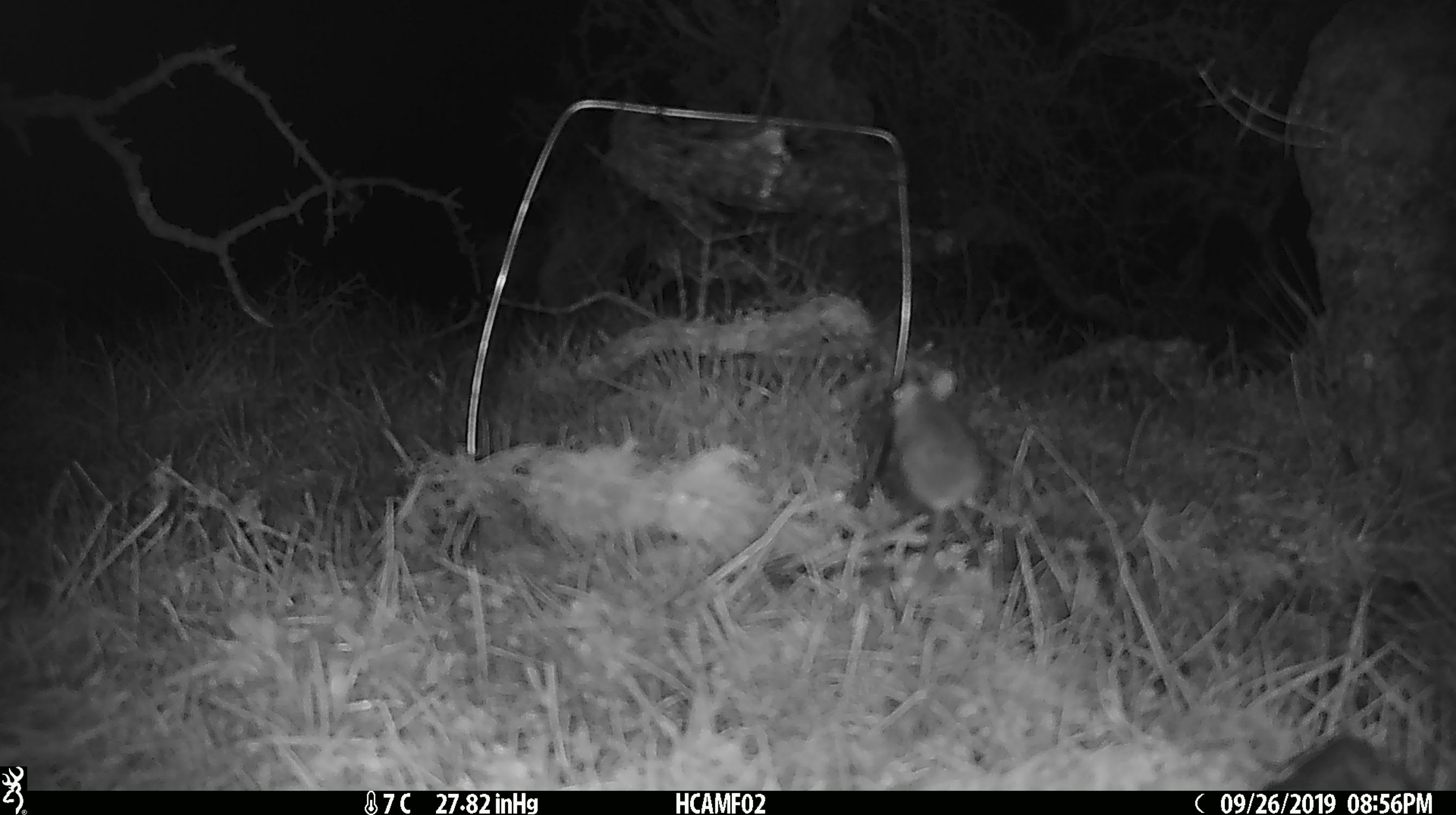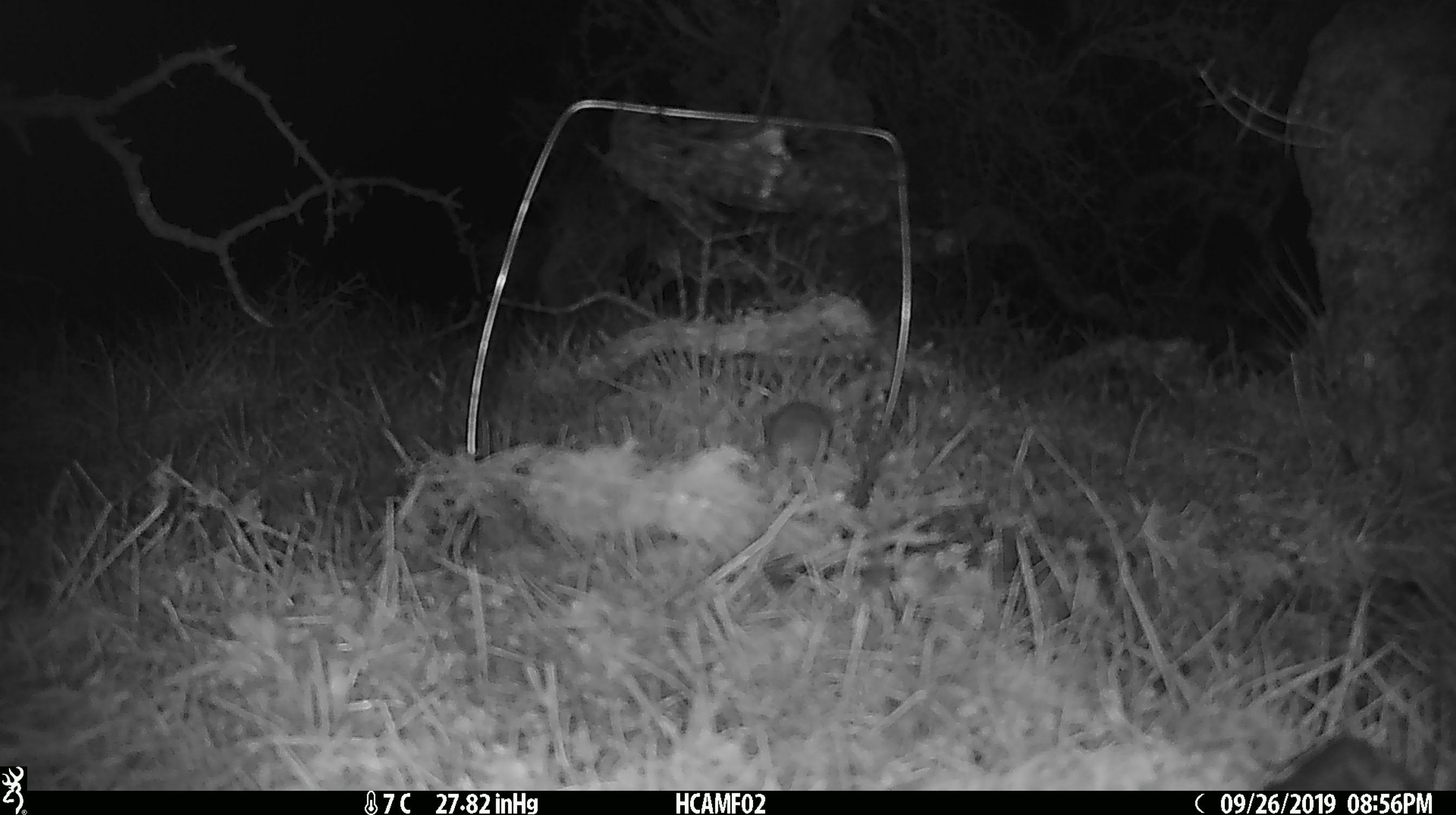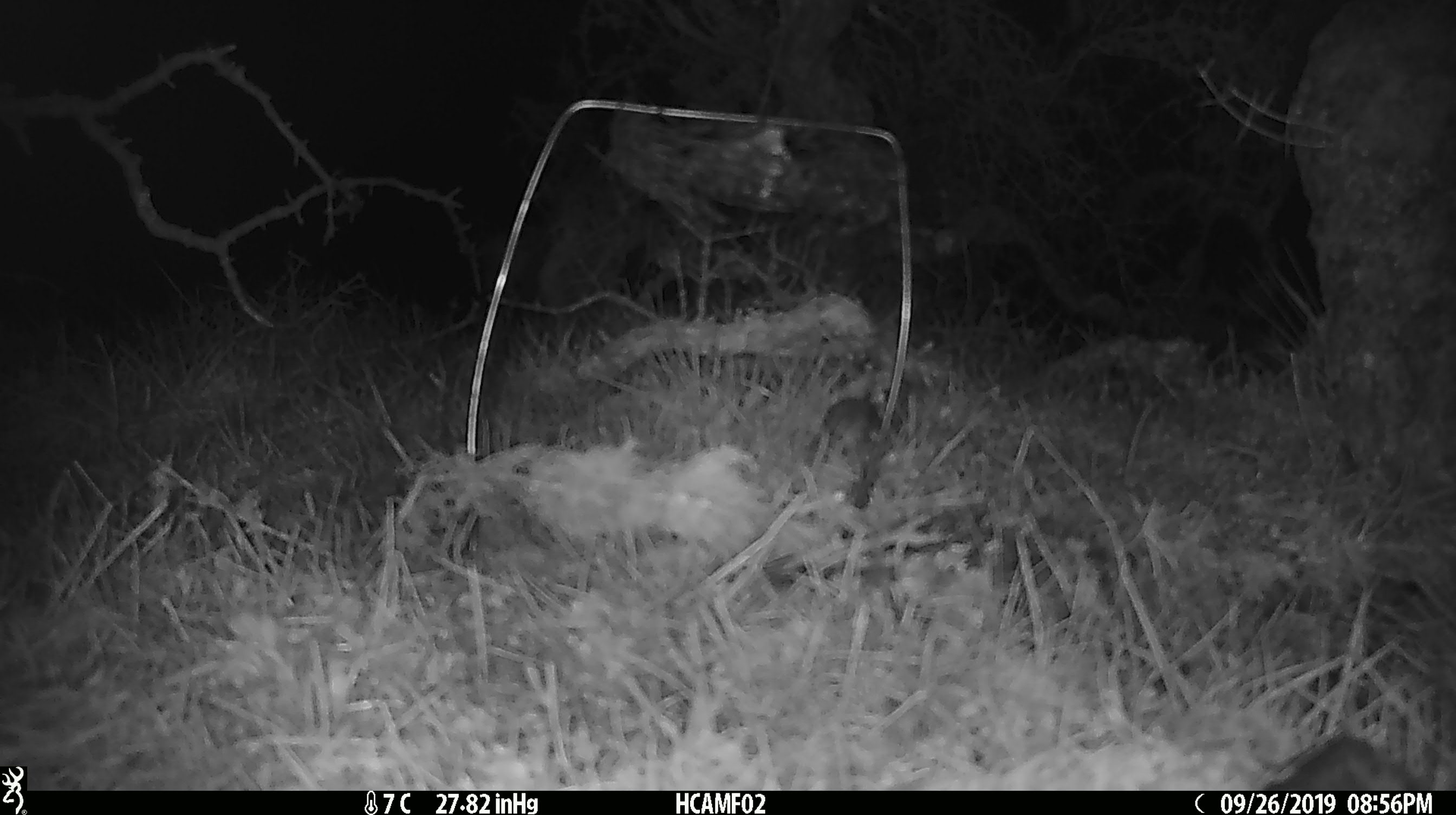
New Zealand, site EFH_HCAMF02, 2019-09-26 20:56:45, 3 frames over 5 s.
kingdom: Animalia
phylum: Chordata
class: Mammalia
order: Rodentia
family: Muridae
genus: Mus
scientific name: Mus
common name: mouse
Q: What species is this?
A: Mouse (Mus).